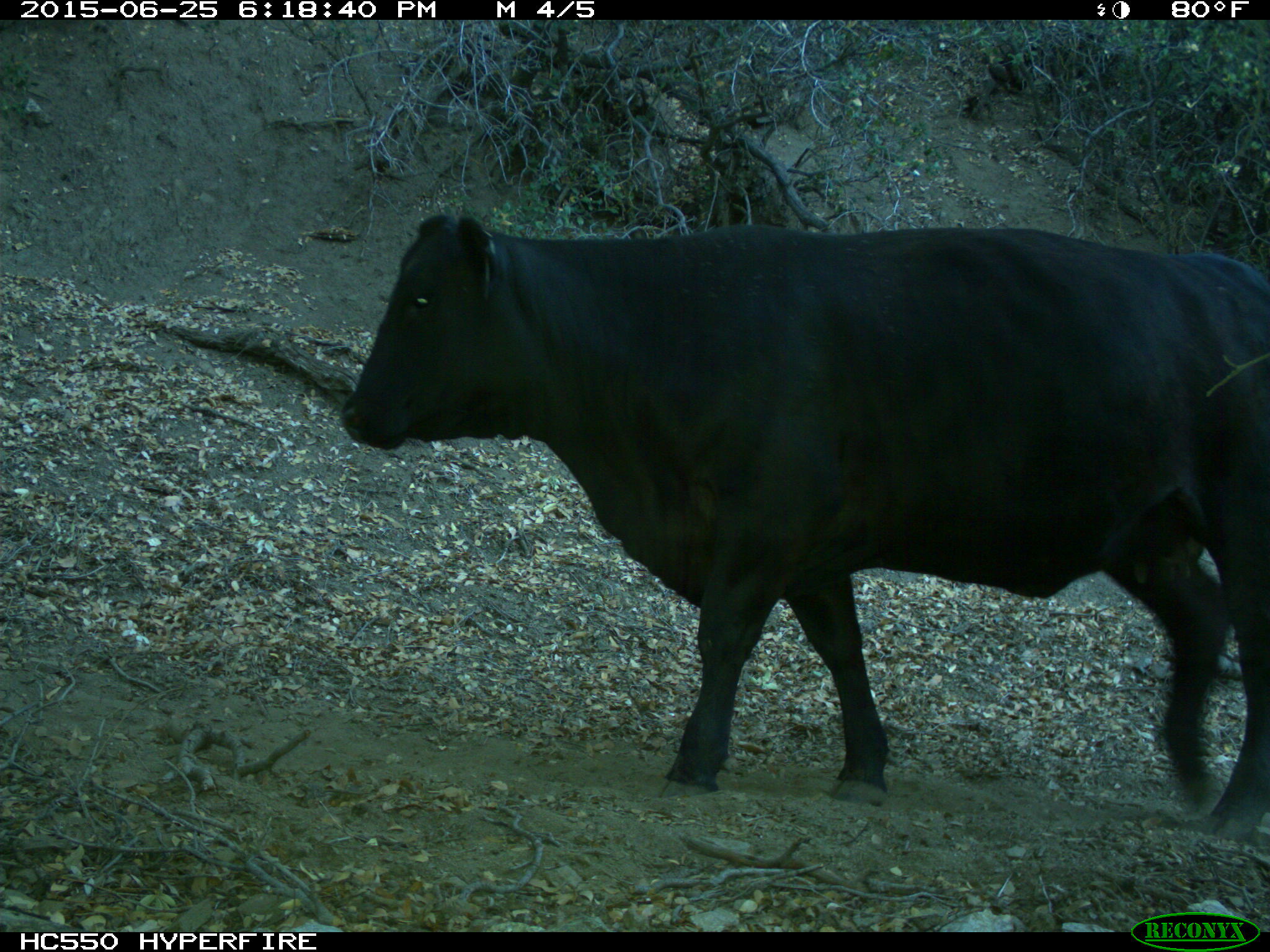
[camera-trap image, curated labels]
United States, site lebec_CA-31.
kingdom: Animalia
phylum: Chordata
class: Mammalia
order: Artiodactyla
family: Bovidae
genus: Bos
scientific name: Bos taurus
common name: domestic cow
Bos taurus (domestic cow).